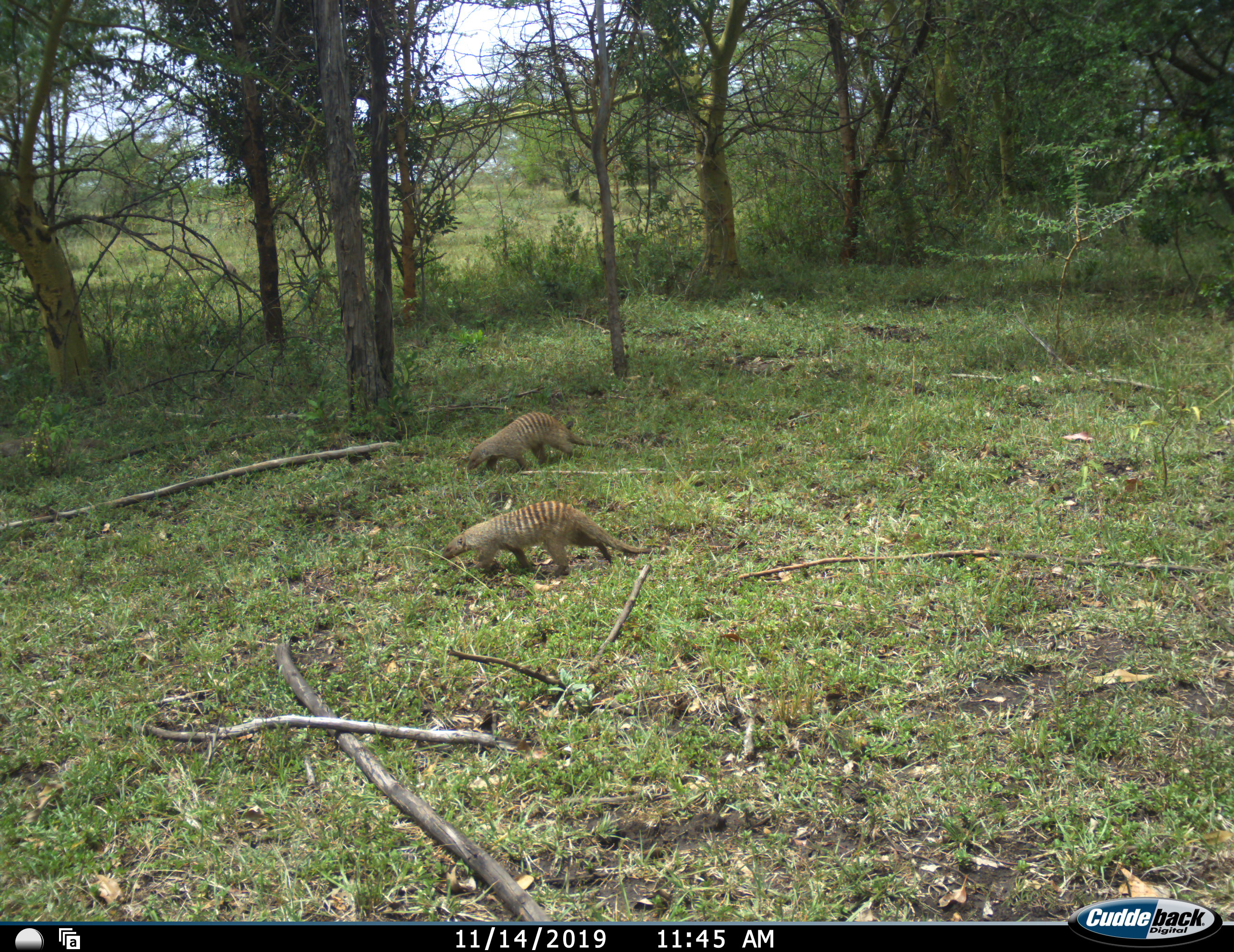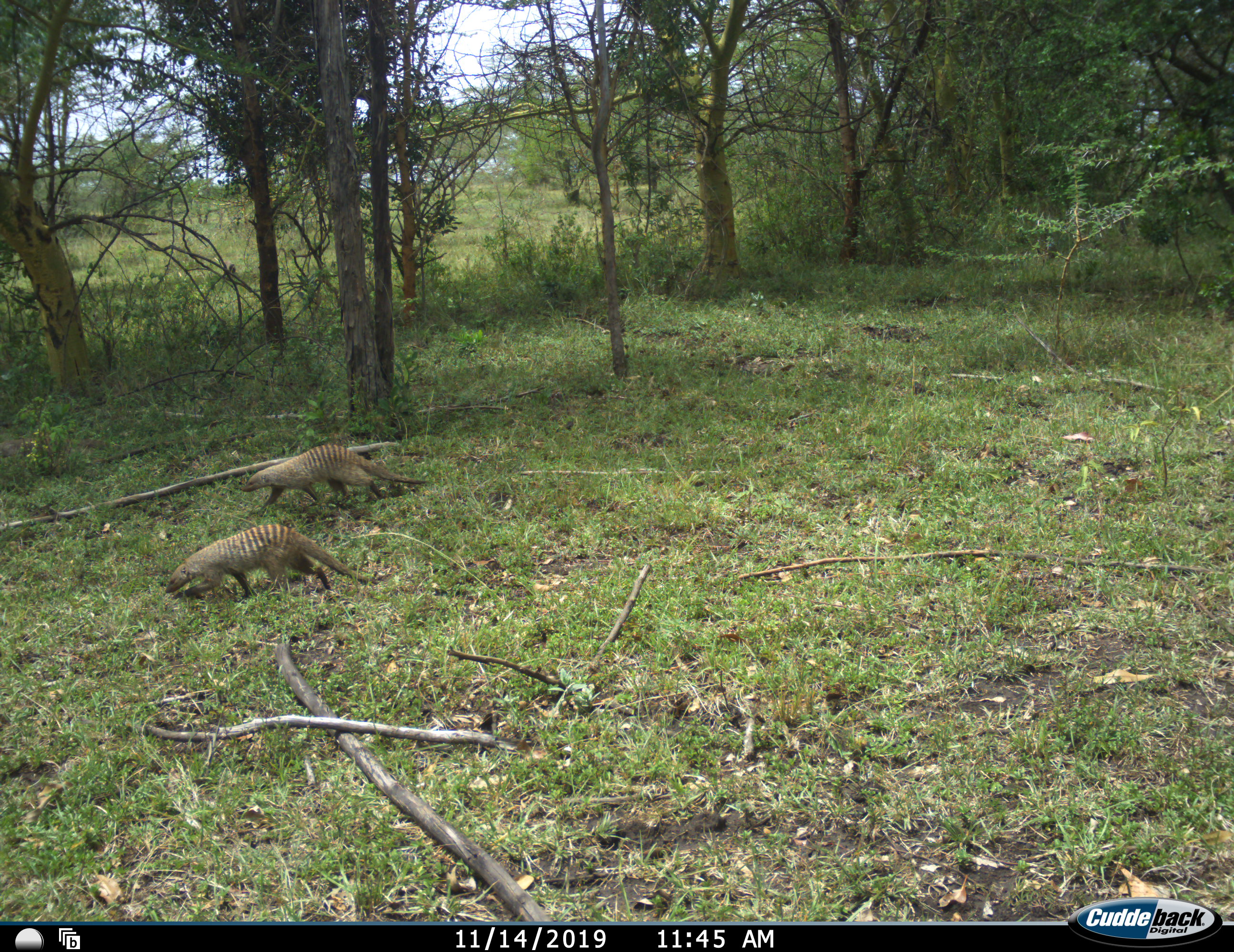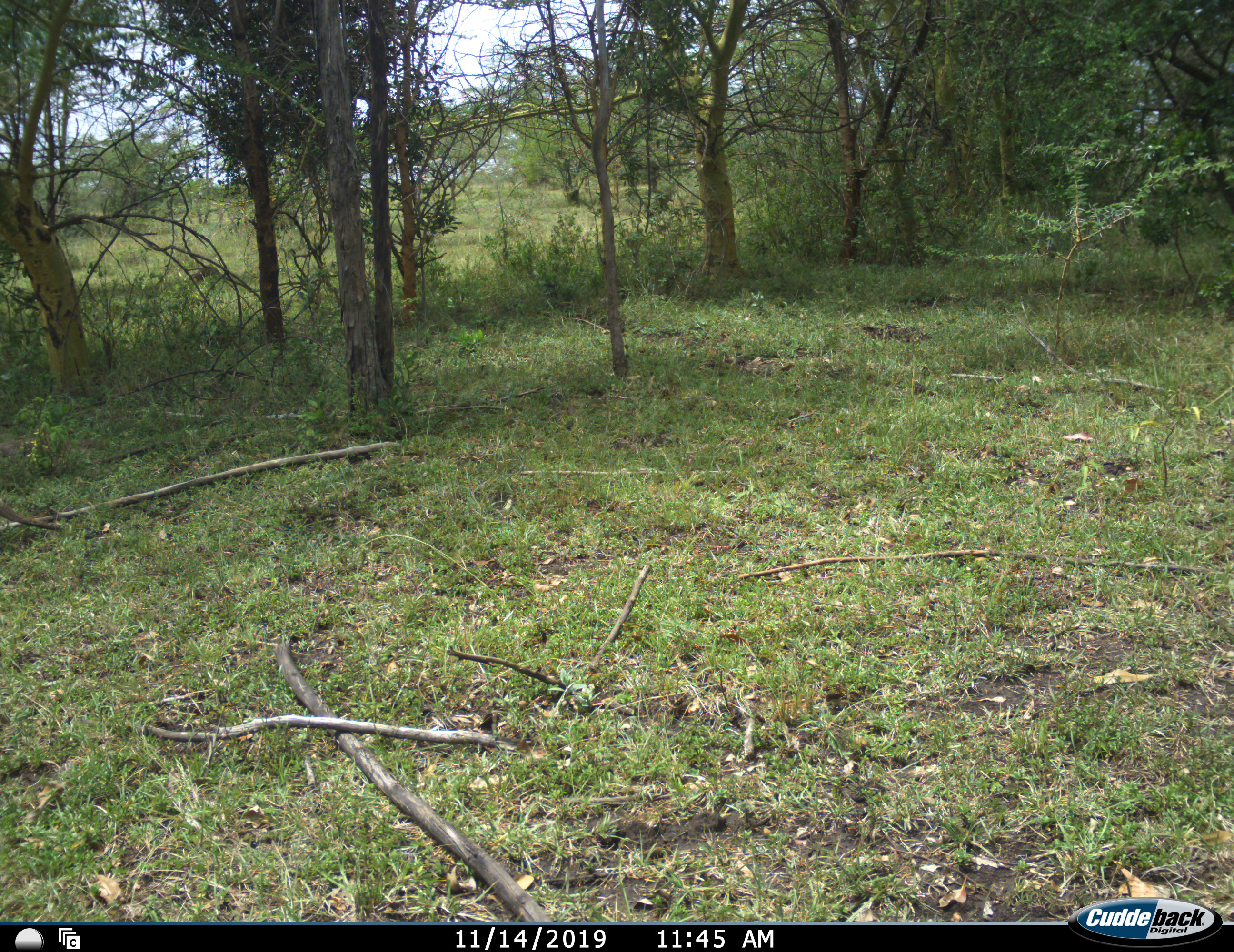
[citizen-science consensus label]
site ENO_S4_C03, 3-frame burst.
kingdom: Animalia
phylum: Chordata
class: Mammalia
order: Carnivora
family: Herpestidae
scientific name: Herpestidae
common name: mongoose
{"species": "mongoose (Herpestidae)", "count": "2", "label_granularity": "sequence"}